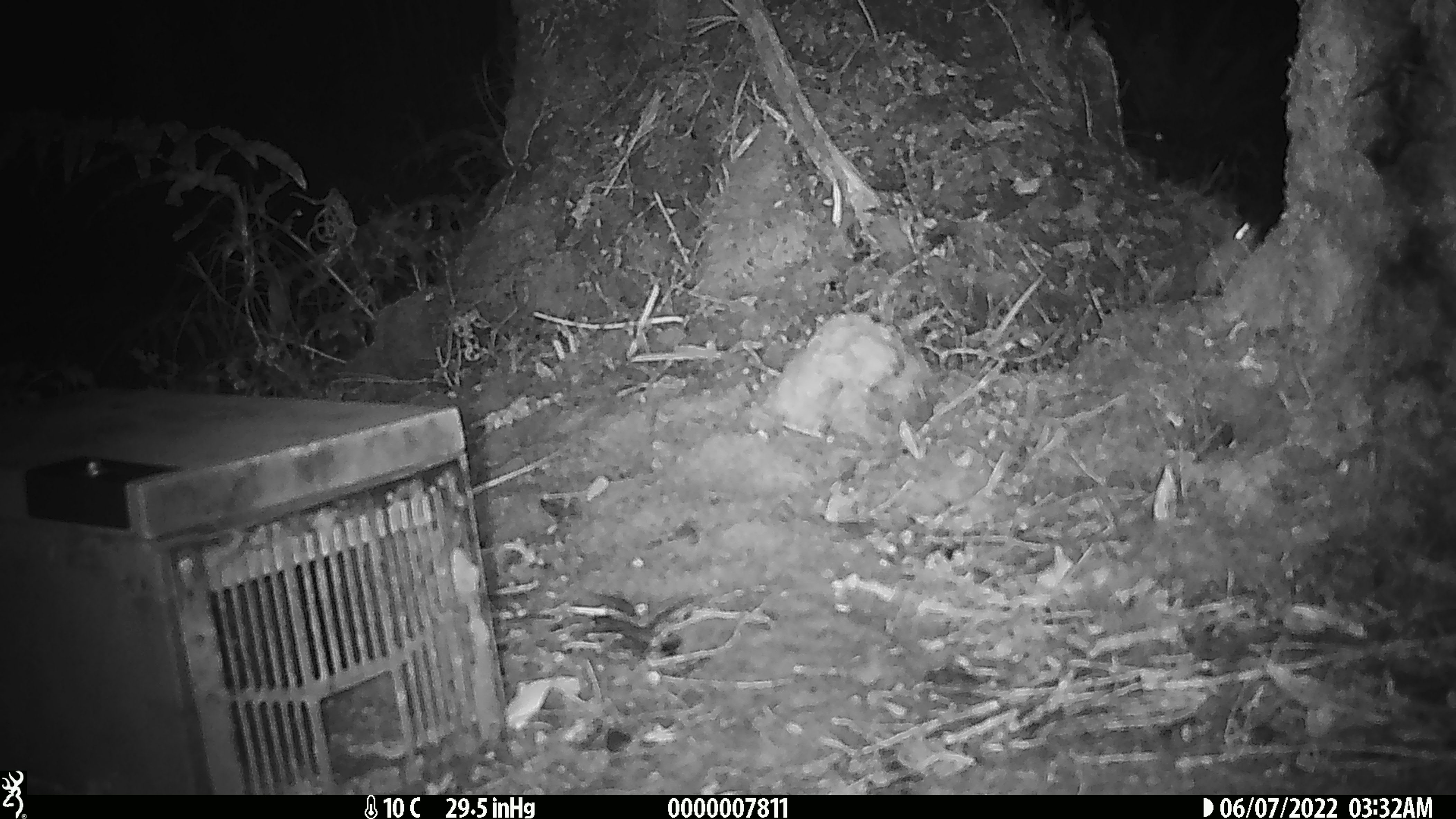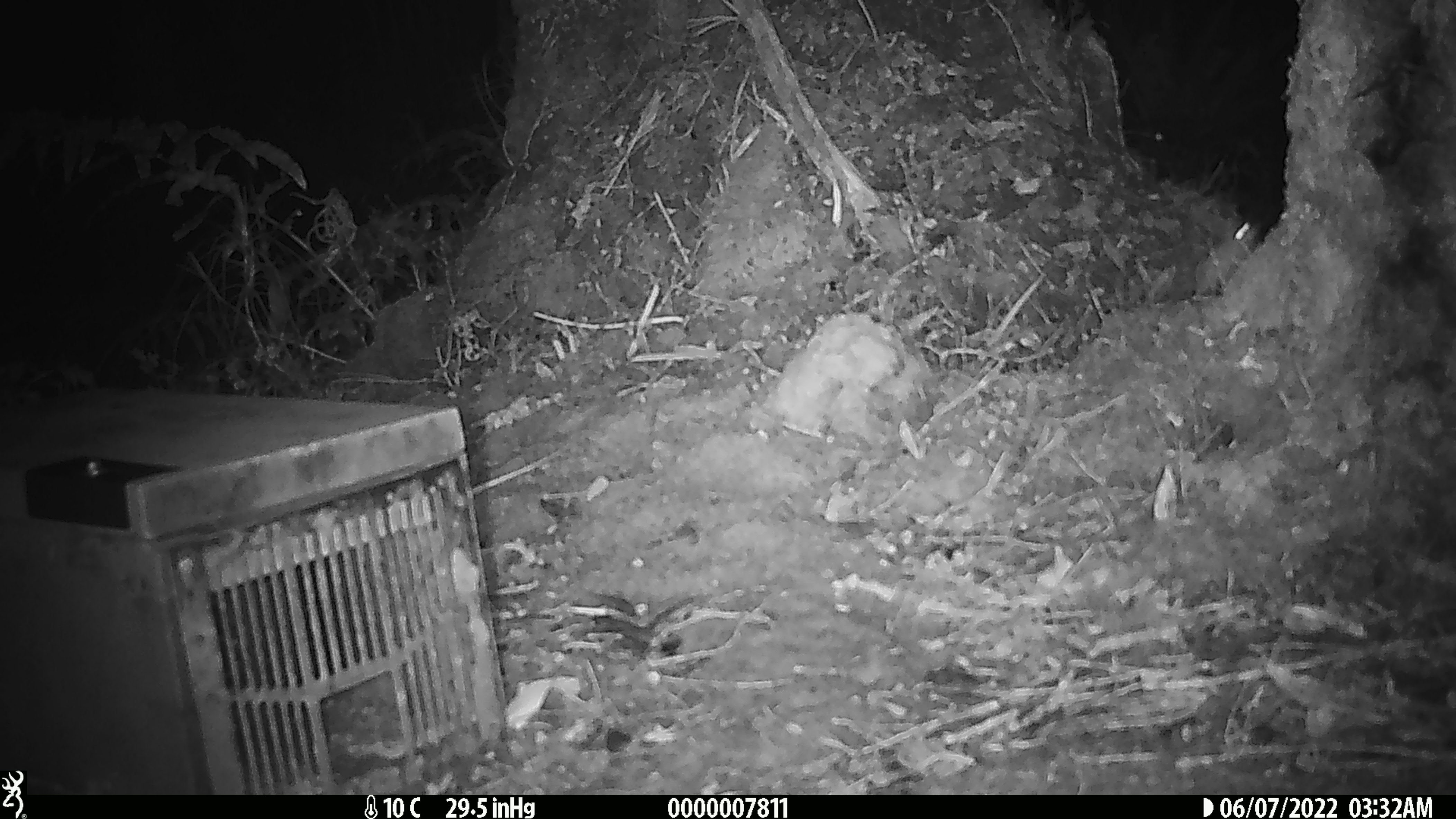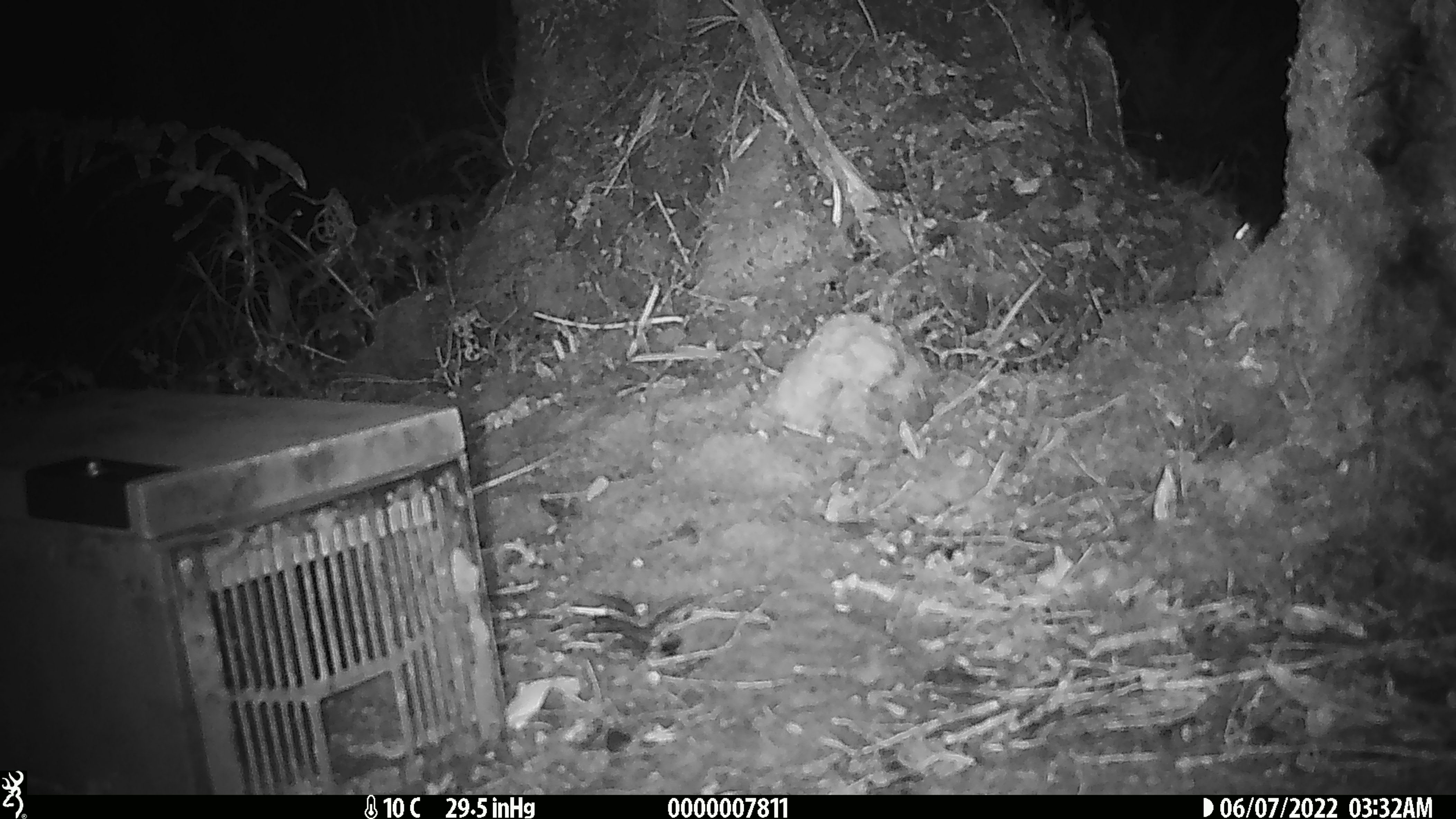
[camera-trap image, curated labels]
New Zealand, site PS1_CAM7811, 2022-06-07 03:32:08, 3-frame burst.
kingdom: Animalia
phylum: Chordata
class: Mammalia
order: Rodentia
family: Muridae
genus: Mus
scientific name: Mus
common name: mouse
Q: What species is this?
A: Mouse (Mus).